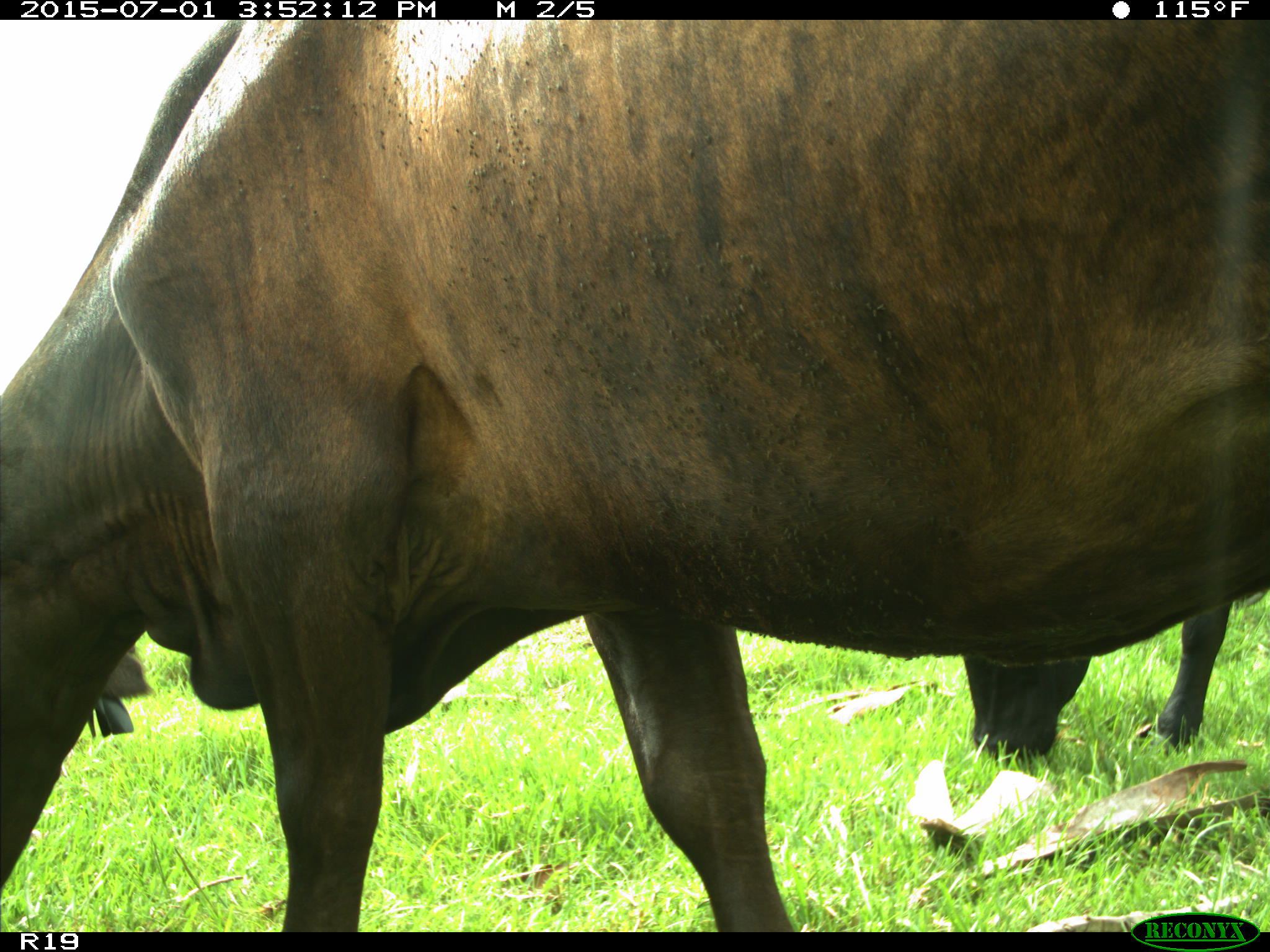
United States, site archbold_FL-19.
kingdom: Animalia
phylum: Chordata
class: Mammalia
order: Artiodactyla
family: Bovidae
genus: Bos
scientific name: Bos taurus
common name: domestic cow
Bos taurus (domestic cow).